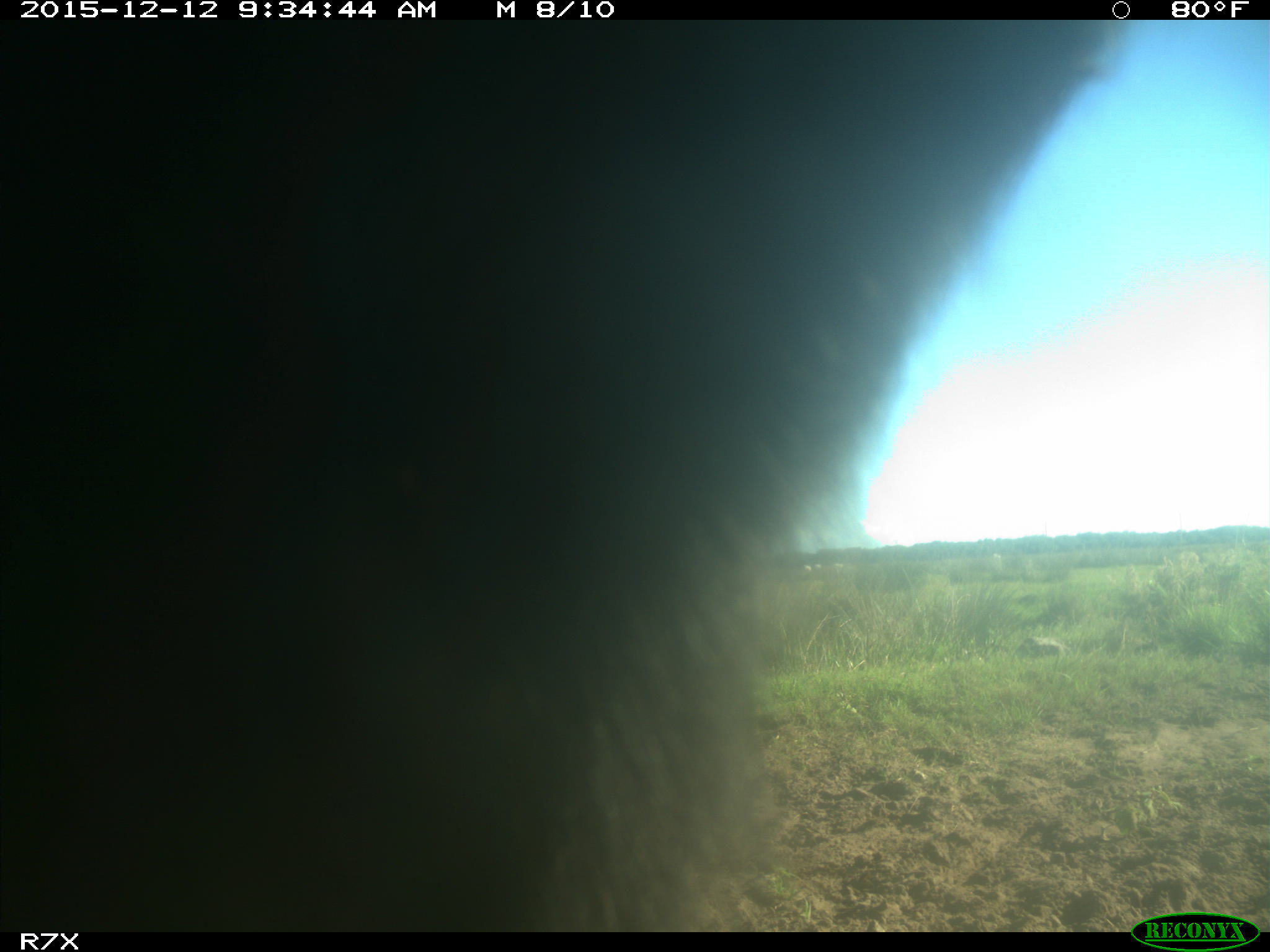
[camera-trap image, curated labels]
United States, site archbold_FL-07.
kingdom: Animalia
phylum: Chordata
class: Mammalia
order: Artiodactyla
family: Bovidae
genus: Bos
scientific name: Bos taurus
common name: domestic cow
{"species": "Bos taurus (domestic cow)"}